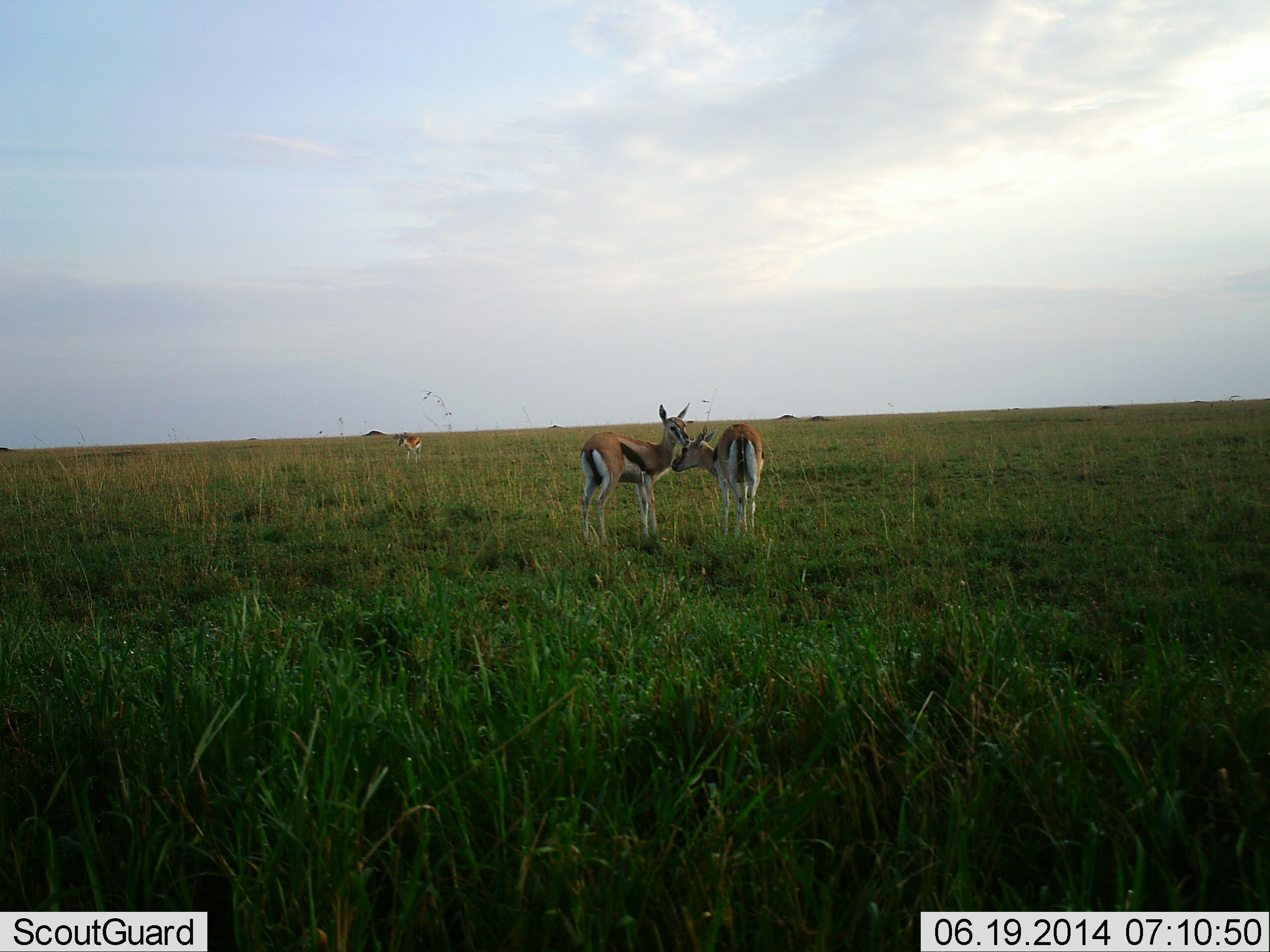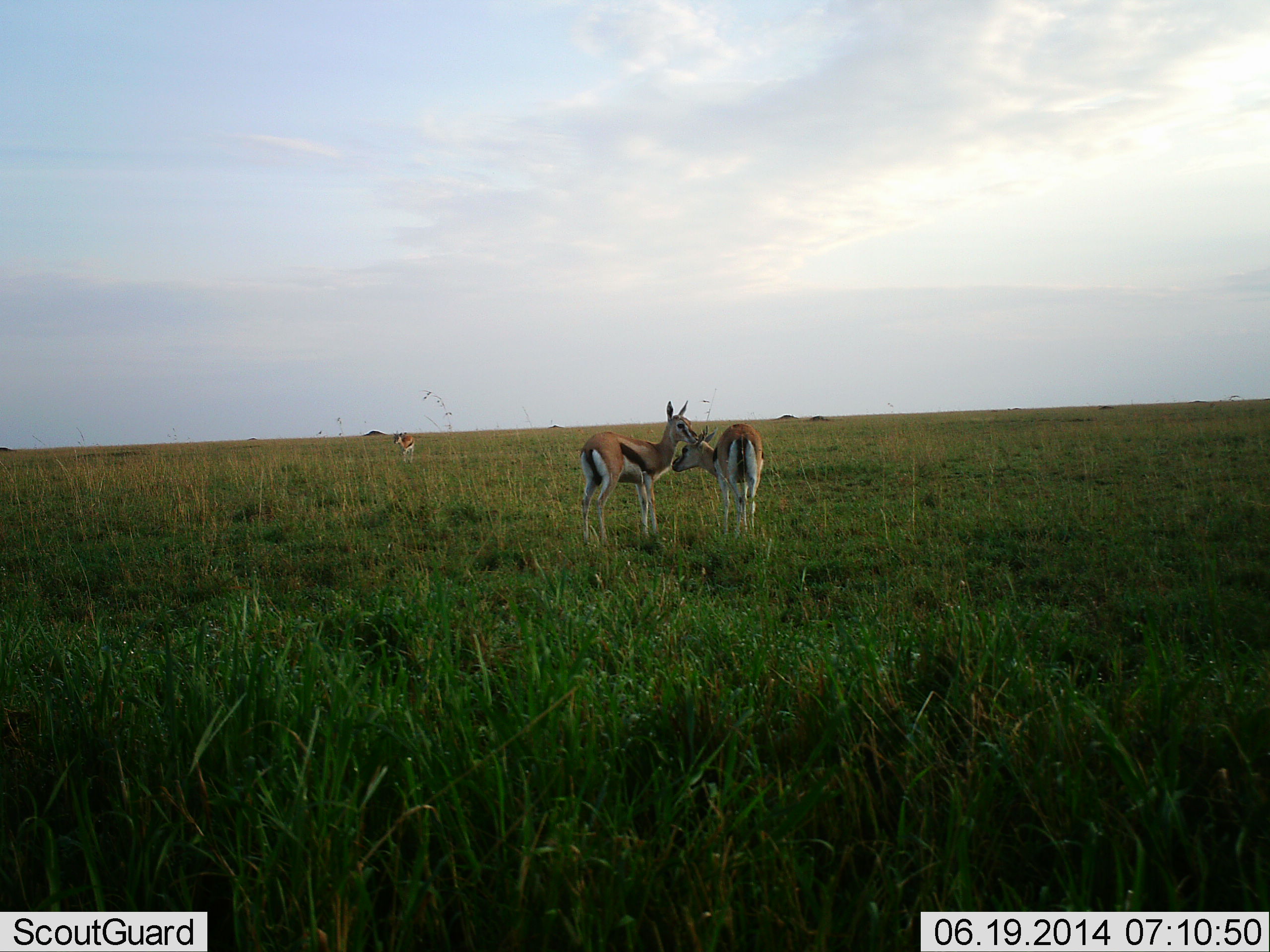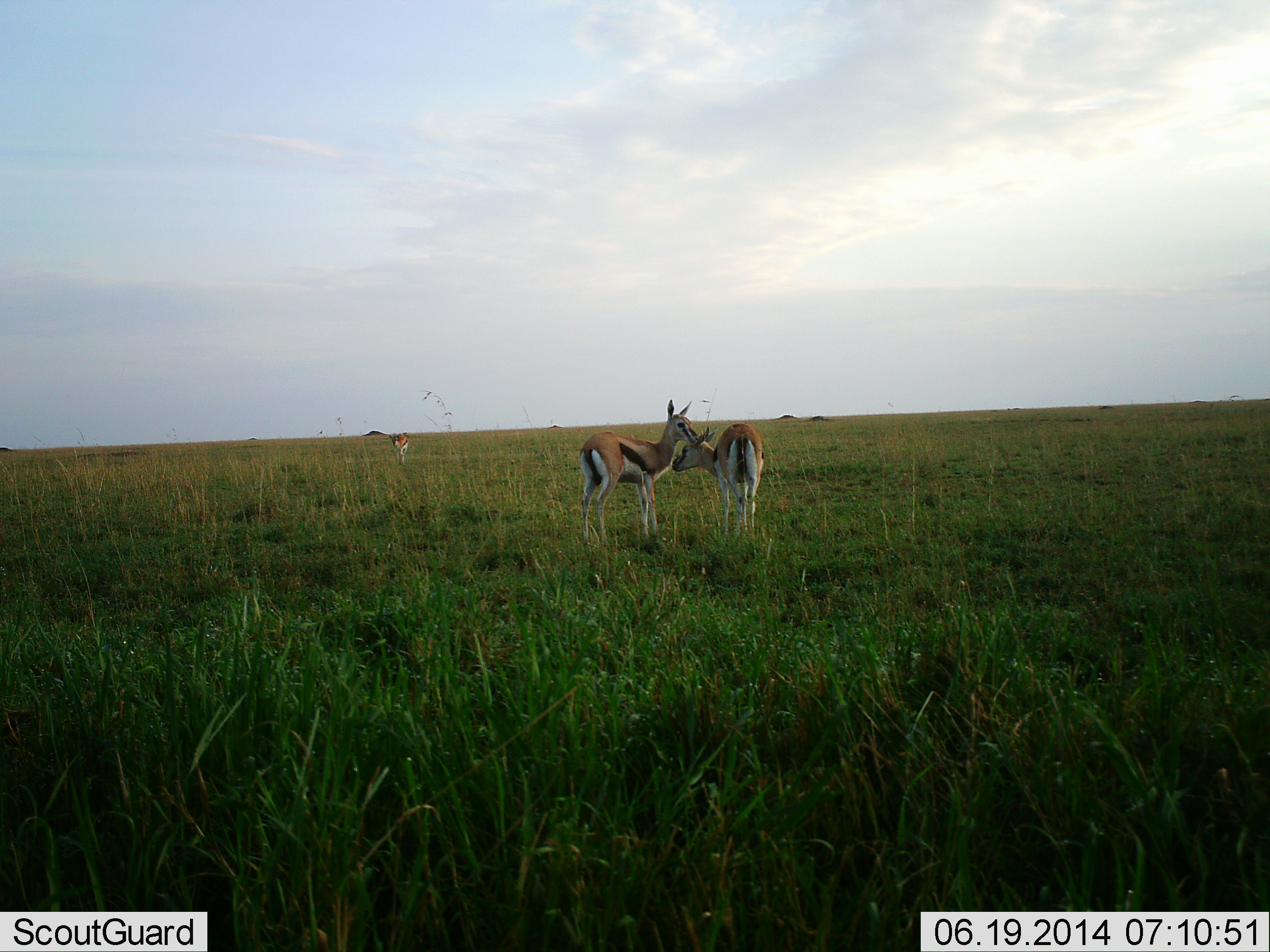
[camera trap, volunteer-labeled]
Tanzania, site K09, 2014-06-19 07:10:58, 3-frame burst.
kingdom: Animalia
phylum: Chordata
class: Mammalia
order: Artiodactyla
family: Bovidae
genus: Eudorcas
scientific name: Eudorcas thomsonii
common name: thomson's gazelle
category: gazellethomsons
Gazellethomsons (thomson's gazelle) (Eudorcas thomsonii), count 3. Behavior (volunteer vote fractions): standing 70%, resting 5%, moving 32%, interacting 72%. Young present (vote fraction): 4%. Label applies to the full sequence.